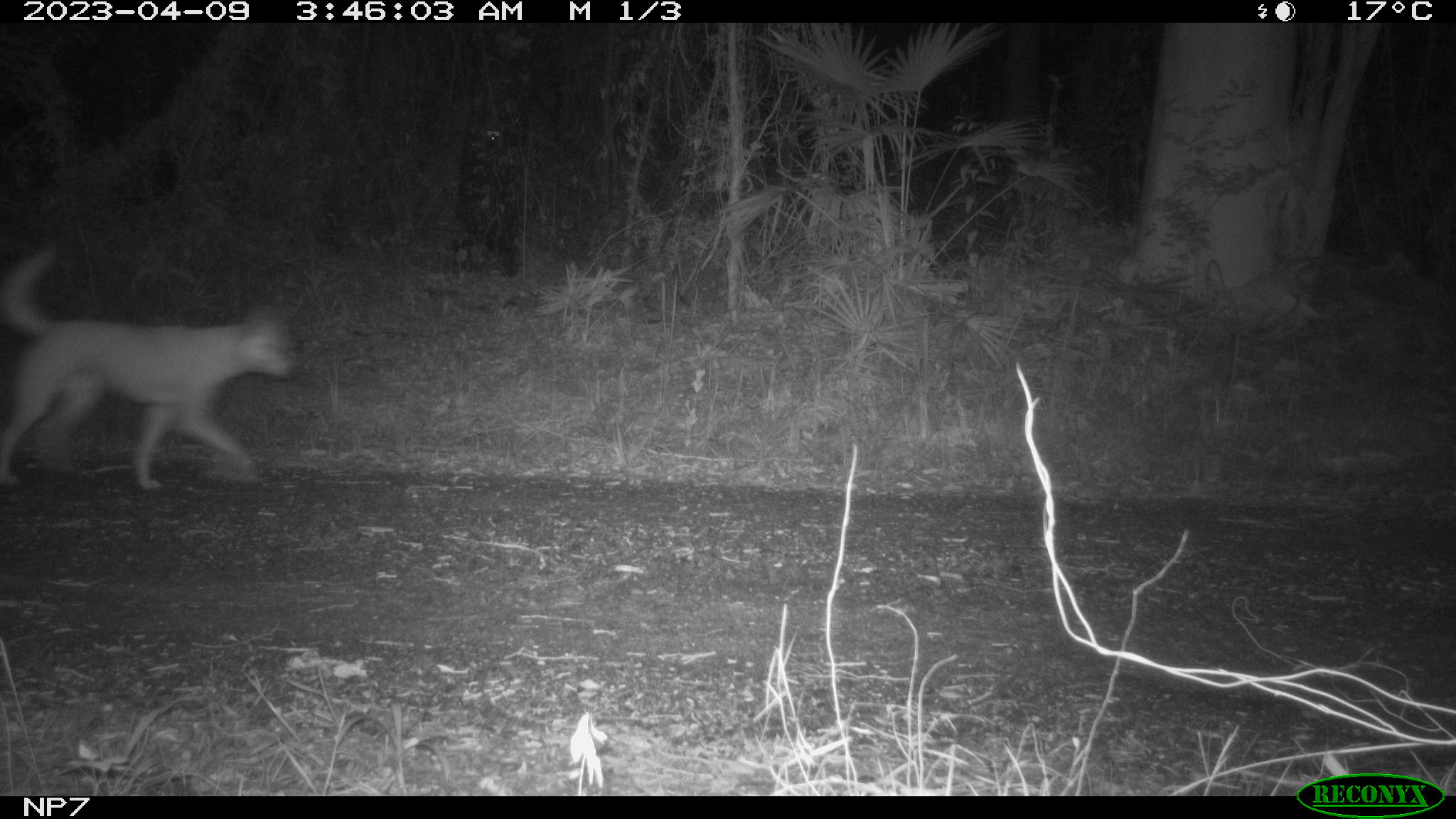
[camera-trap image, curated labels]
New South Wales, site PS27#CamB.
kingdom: Animalia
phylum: Chordata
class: Mammalia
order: Carnivora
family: Canidae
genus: Canis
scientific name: Canis familiaris dingo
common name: dingo